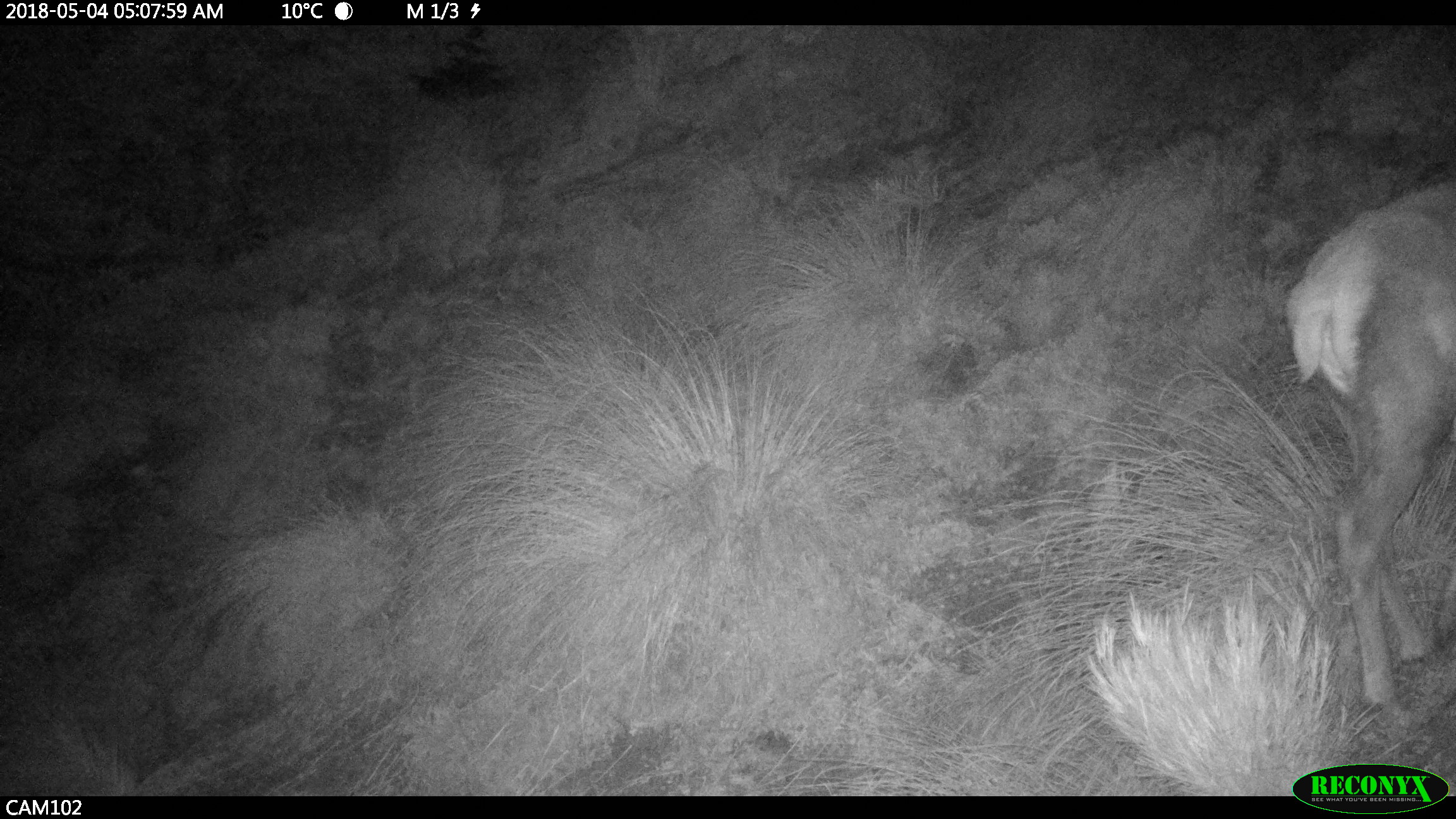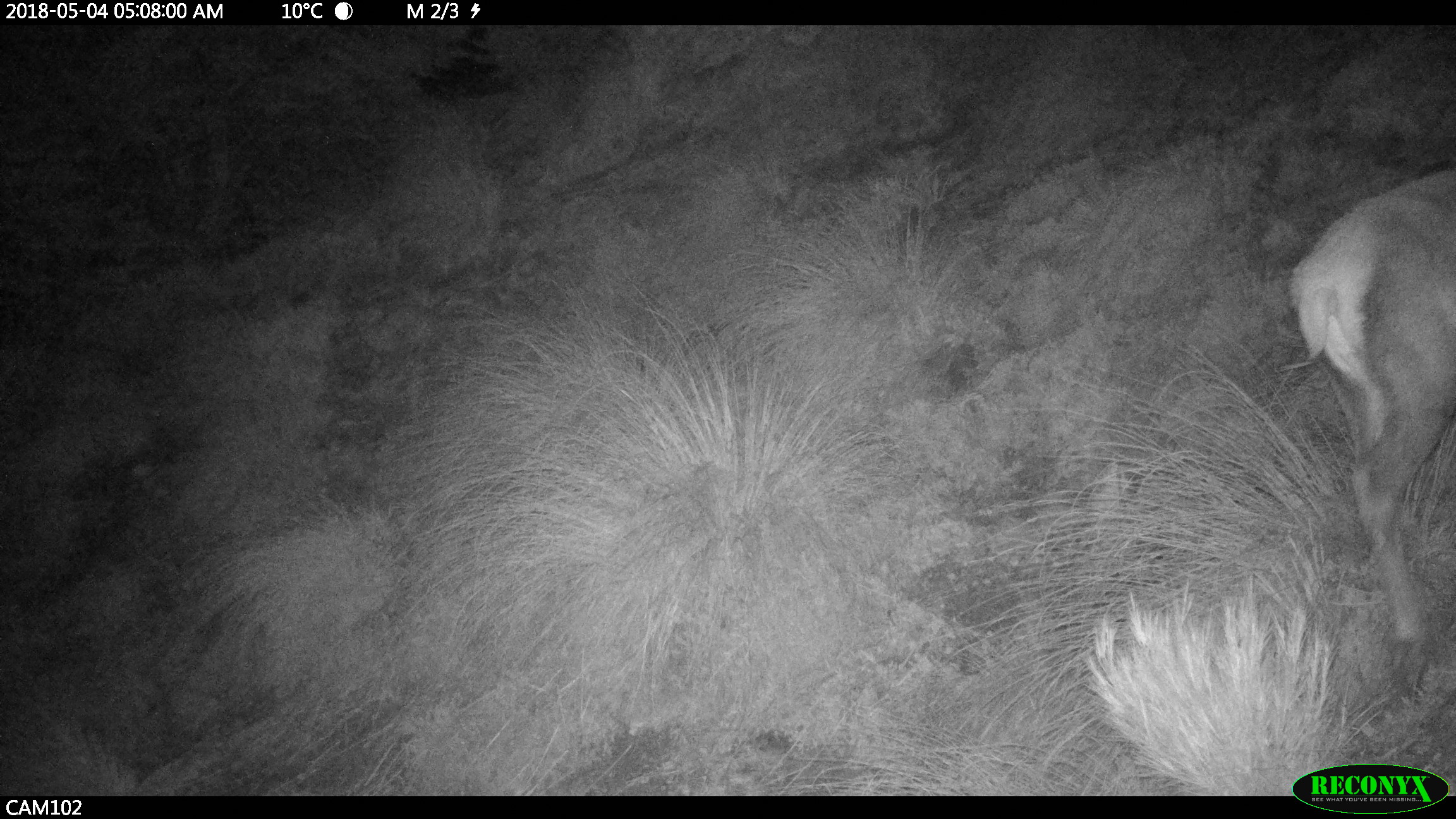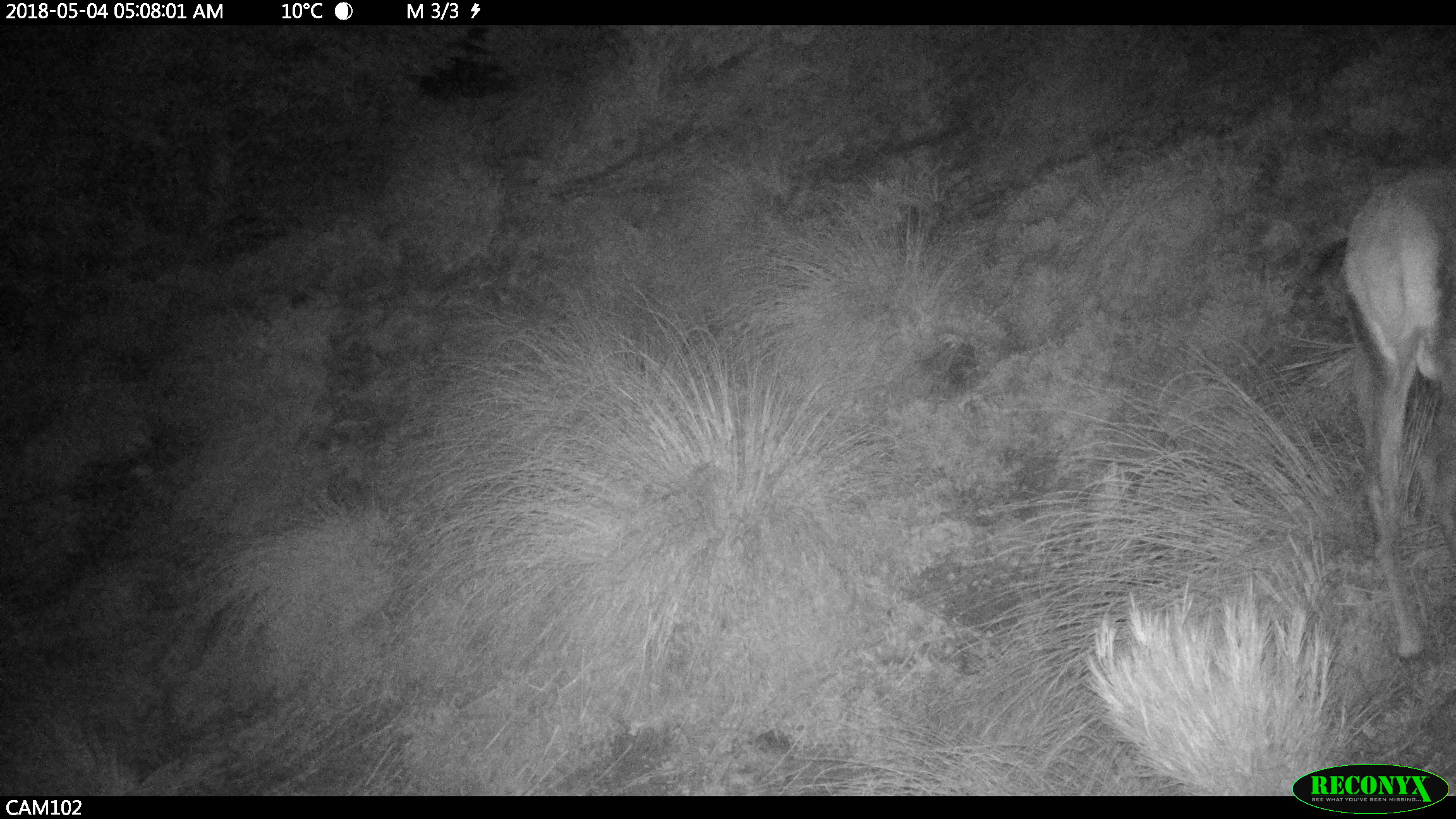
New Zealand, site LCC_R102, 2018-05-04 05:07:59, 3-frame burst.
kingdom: Animalia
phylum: Chordata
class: Mammalia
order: Artiodactyla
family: Cervidae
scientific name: Cervidae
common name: deer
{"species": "deer (Cervidae)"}